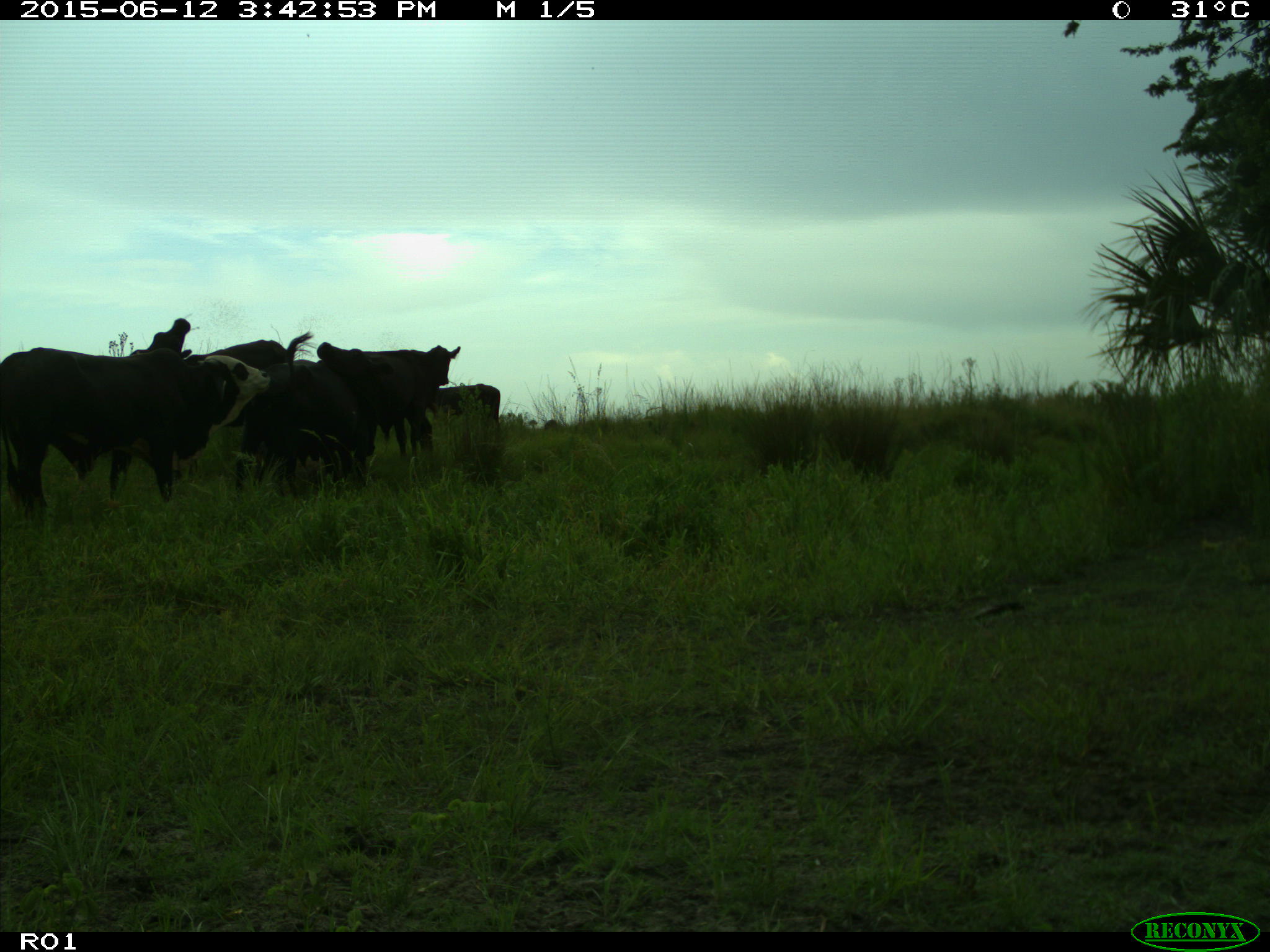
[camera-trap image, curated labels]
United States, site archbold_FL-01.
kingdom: Animalia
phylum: Chordata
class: Mammalia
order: Artiodactyla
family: Bovidae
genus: Bos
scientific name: Bos taurus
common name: domestic cow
Bos taurus (domestic cow).